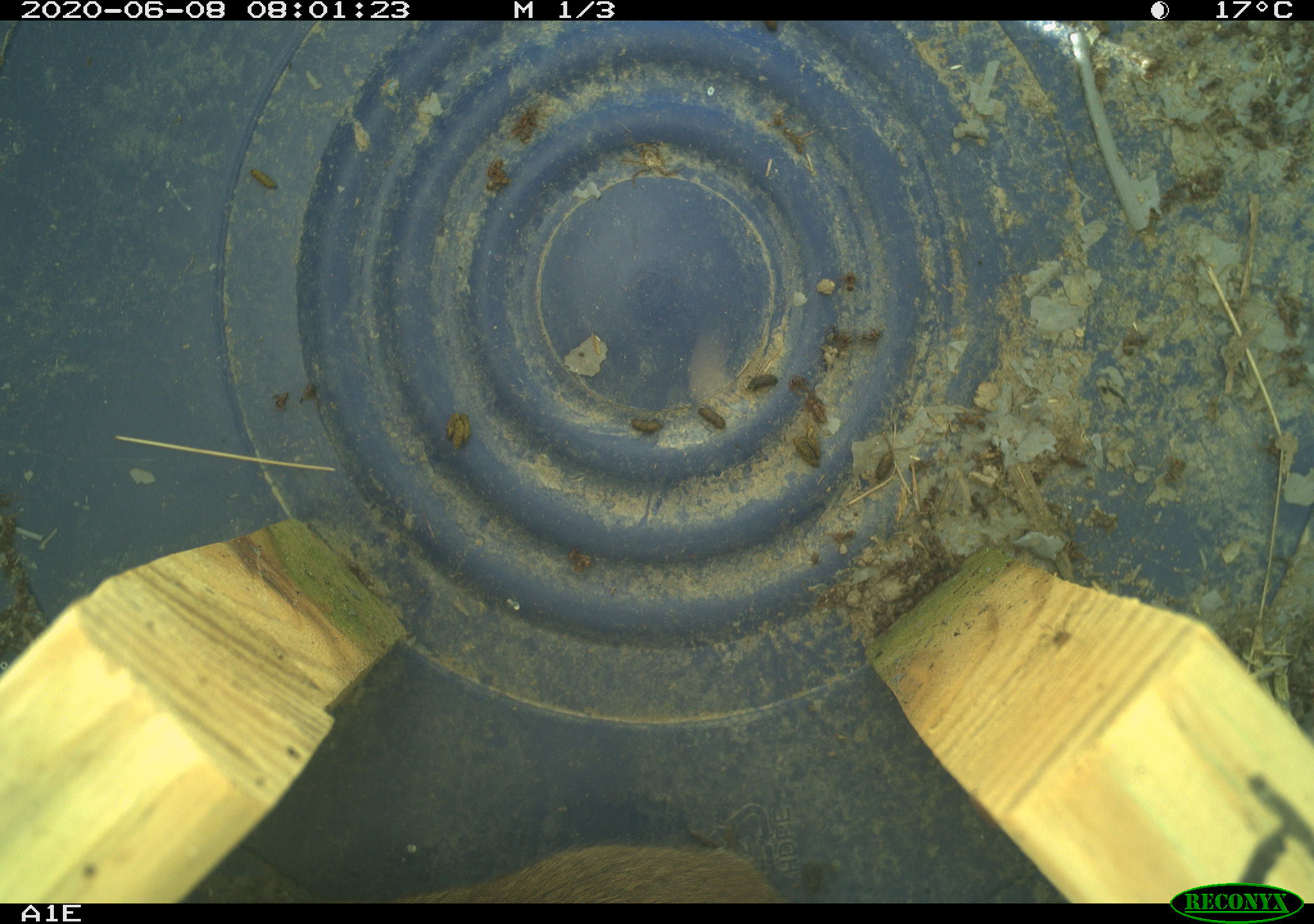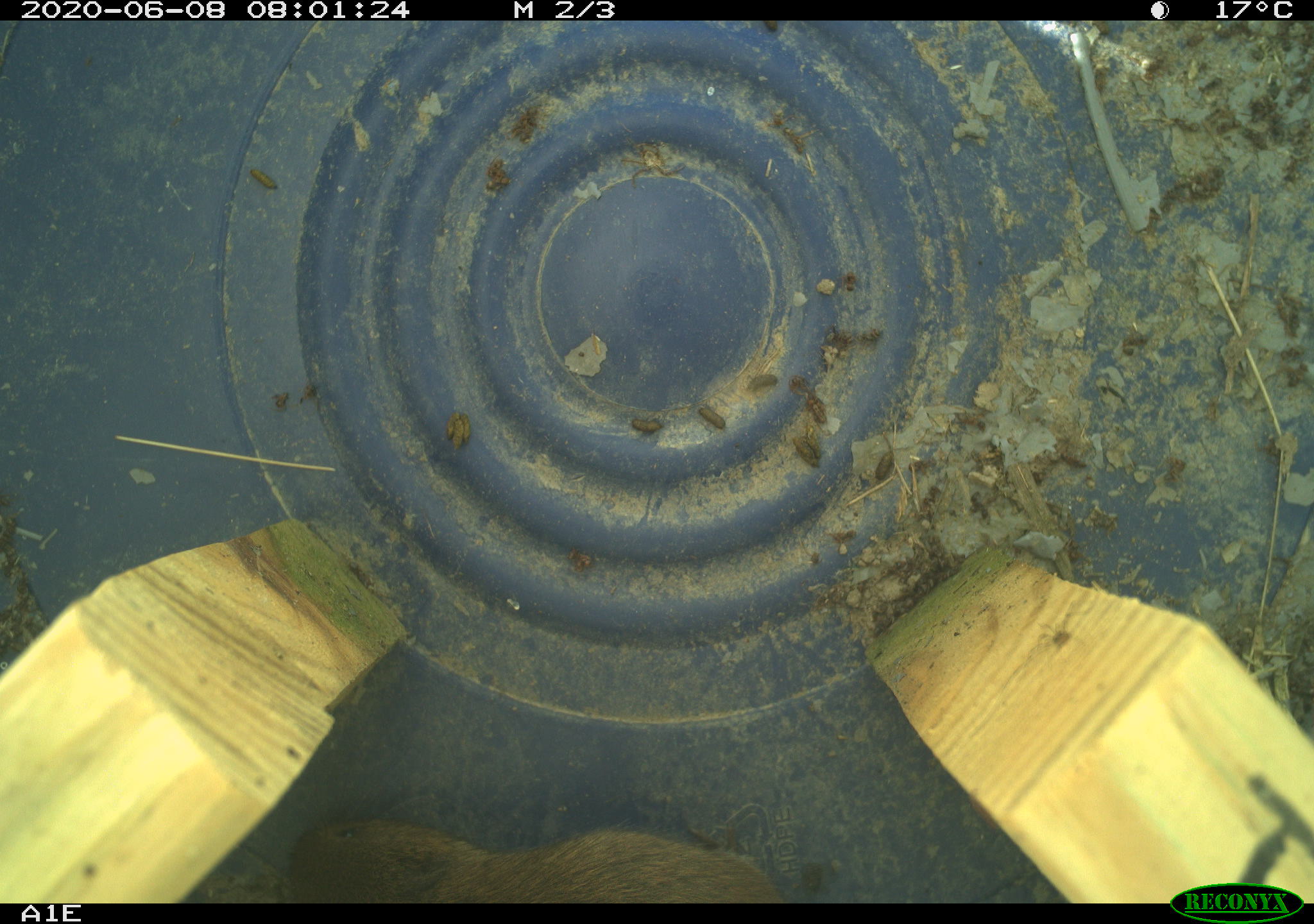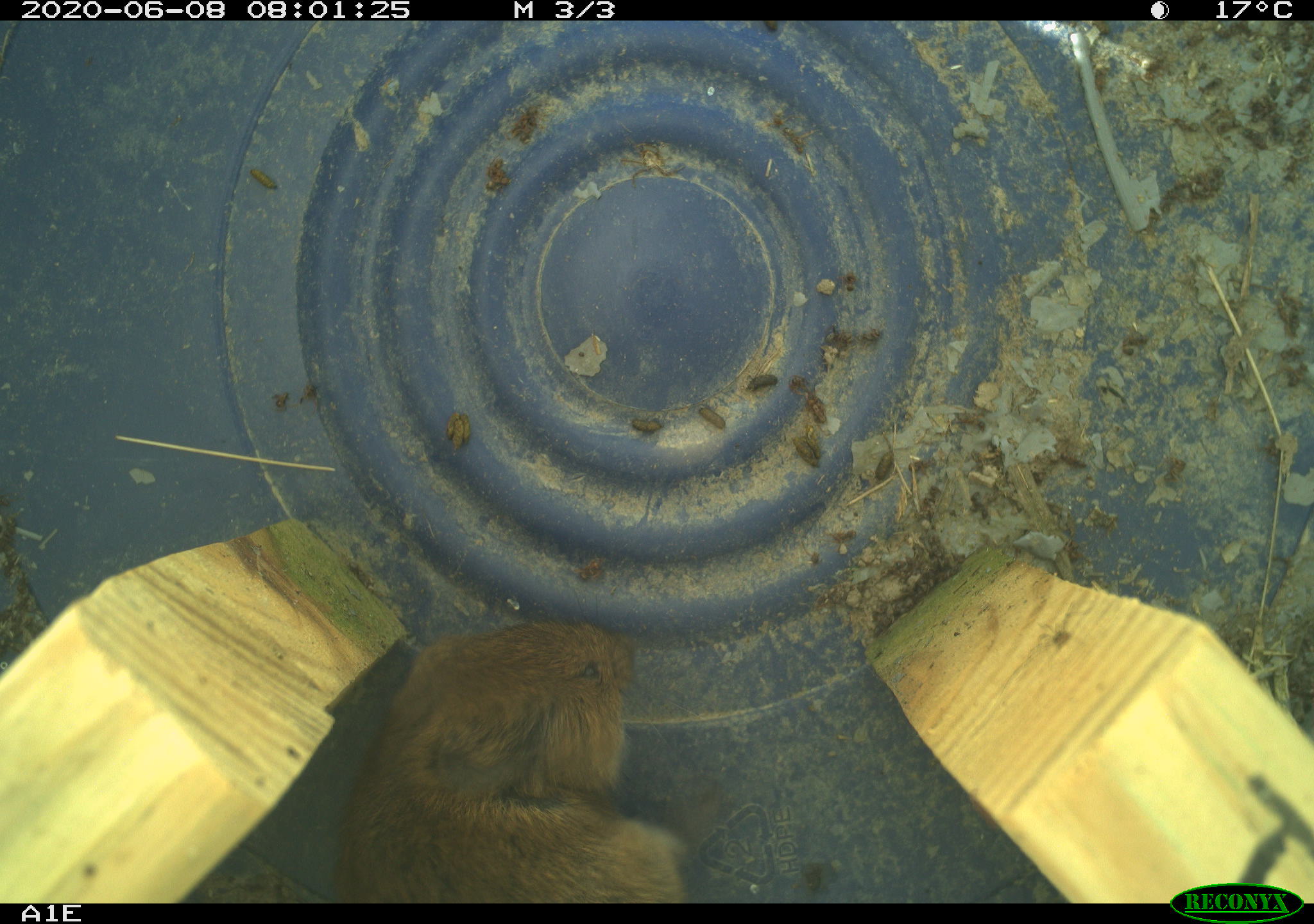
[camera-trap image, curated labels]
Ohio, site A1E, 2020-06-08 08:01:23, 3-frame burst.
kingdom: Animalia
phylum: Chordata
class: Mammalia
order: Rodentia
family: Cricetidae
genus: Microtus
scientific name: Microtus pennsylvanicus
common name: meadow vole